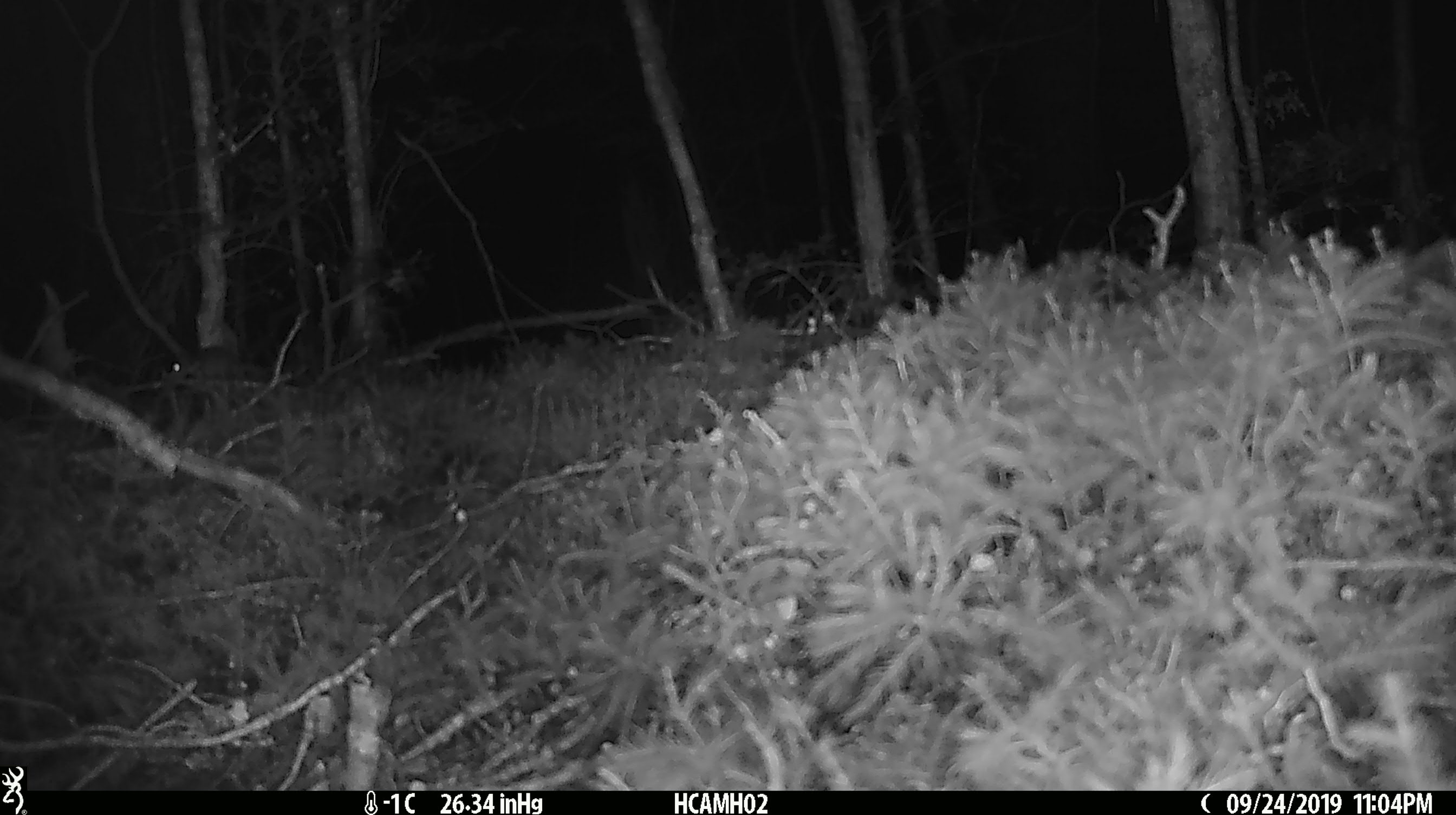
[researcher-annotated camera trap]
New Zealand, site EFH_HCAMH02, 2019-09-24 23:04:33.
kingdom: Animalia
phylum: Chordata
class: Mammalia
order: Rodentia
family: Muridae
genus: Mus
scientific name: Mus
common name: mouse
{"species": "mouse (Mus)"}